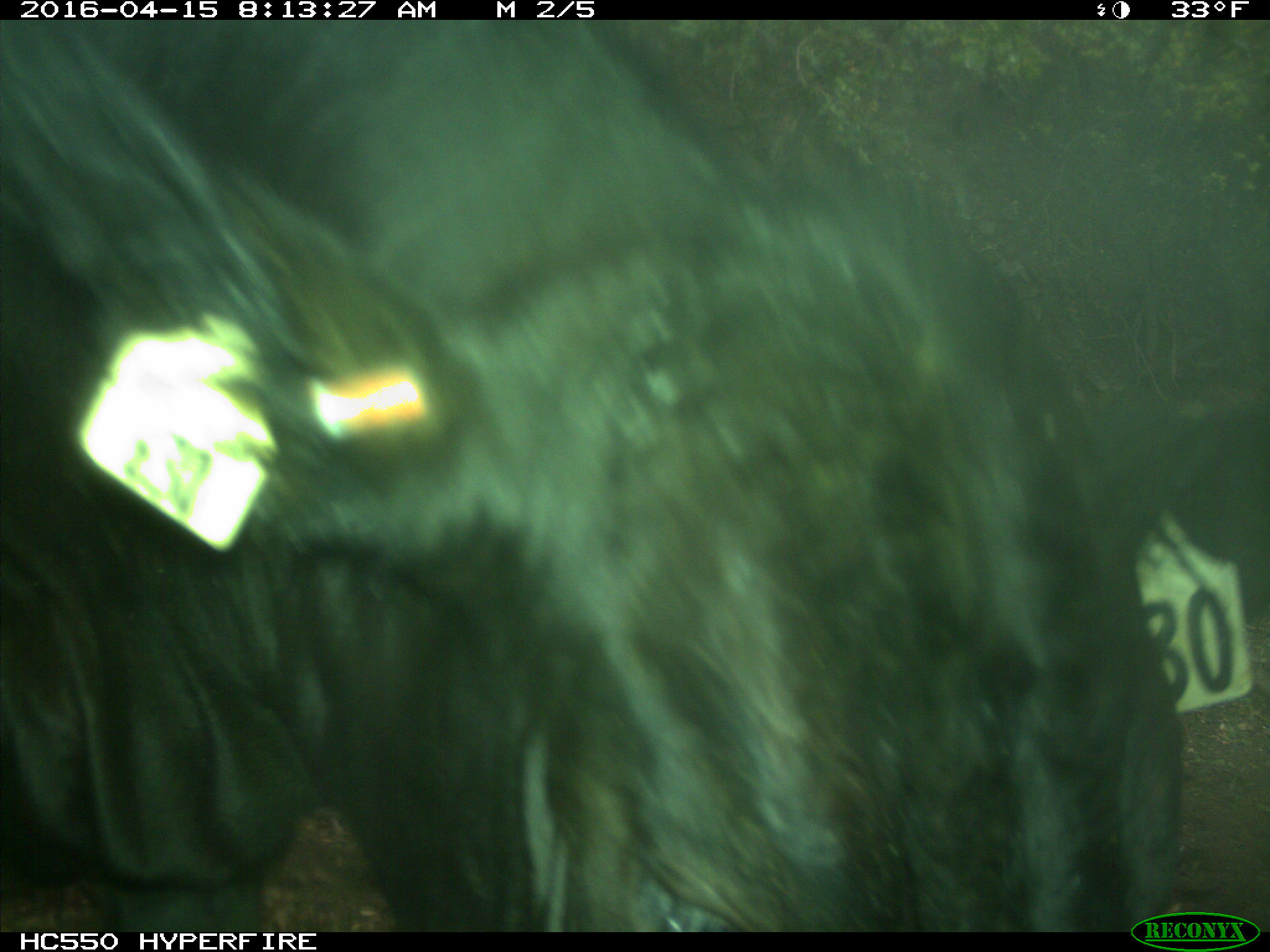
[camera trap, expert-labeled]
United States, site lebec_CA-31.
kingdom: Animalia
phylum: Chordata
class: Mammalia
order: Artiodactyla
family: Bovidae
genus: Bos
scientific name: Bos taurus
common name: domestic cow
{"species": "Bos taurus (domestic cow)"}